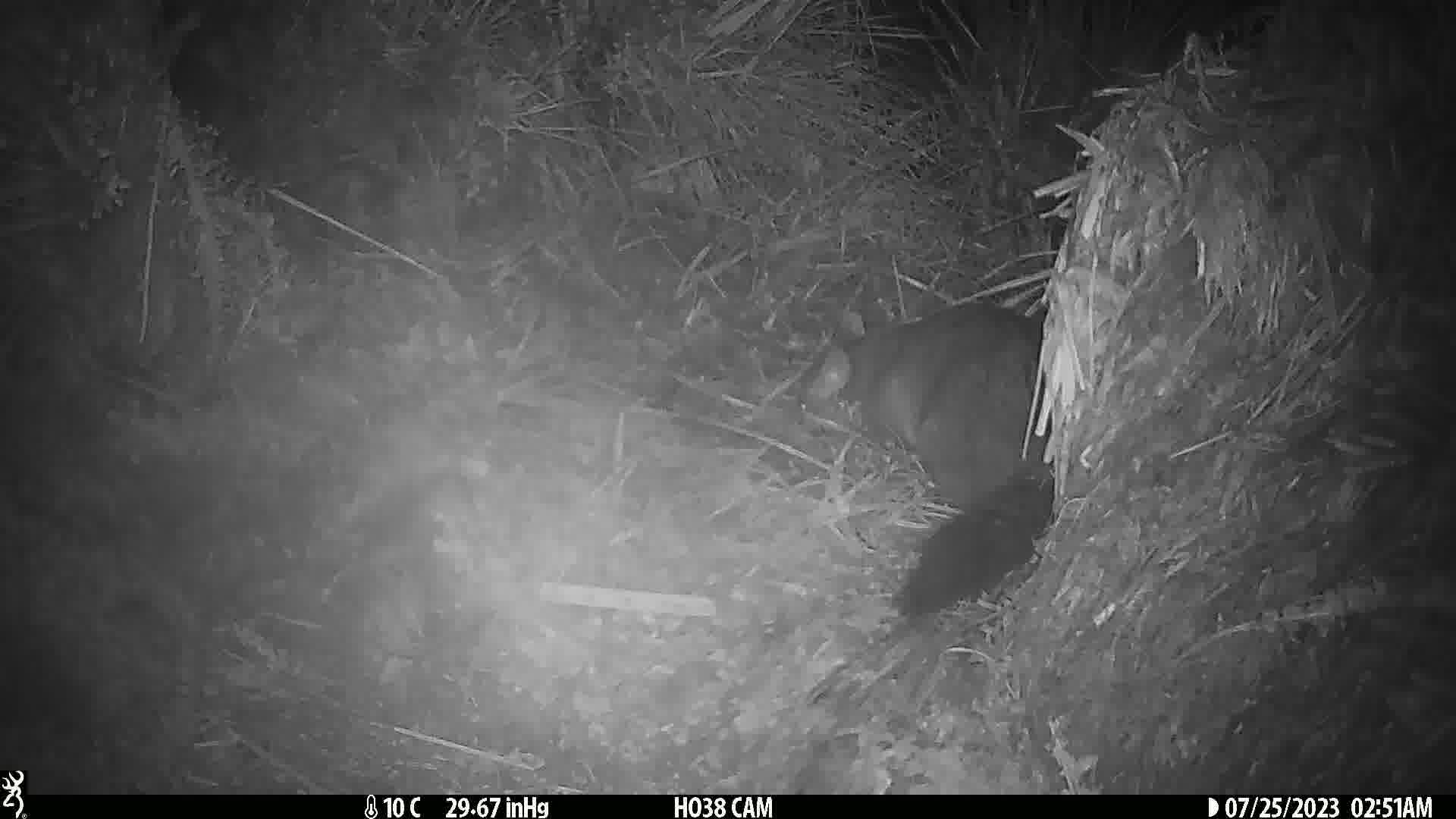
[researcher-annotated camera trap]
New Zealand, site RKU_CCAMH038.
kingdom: Animalia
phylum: Chordata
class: Mammalia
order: Diprotodontia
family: Phalangeridae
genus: Trichosurus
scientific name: Trichosurus vulpecula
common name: common brushtail possum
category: possum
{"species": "possum (common brushtail possum) (Trichosurus vulpecula)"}